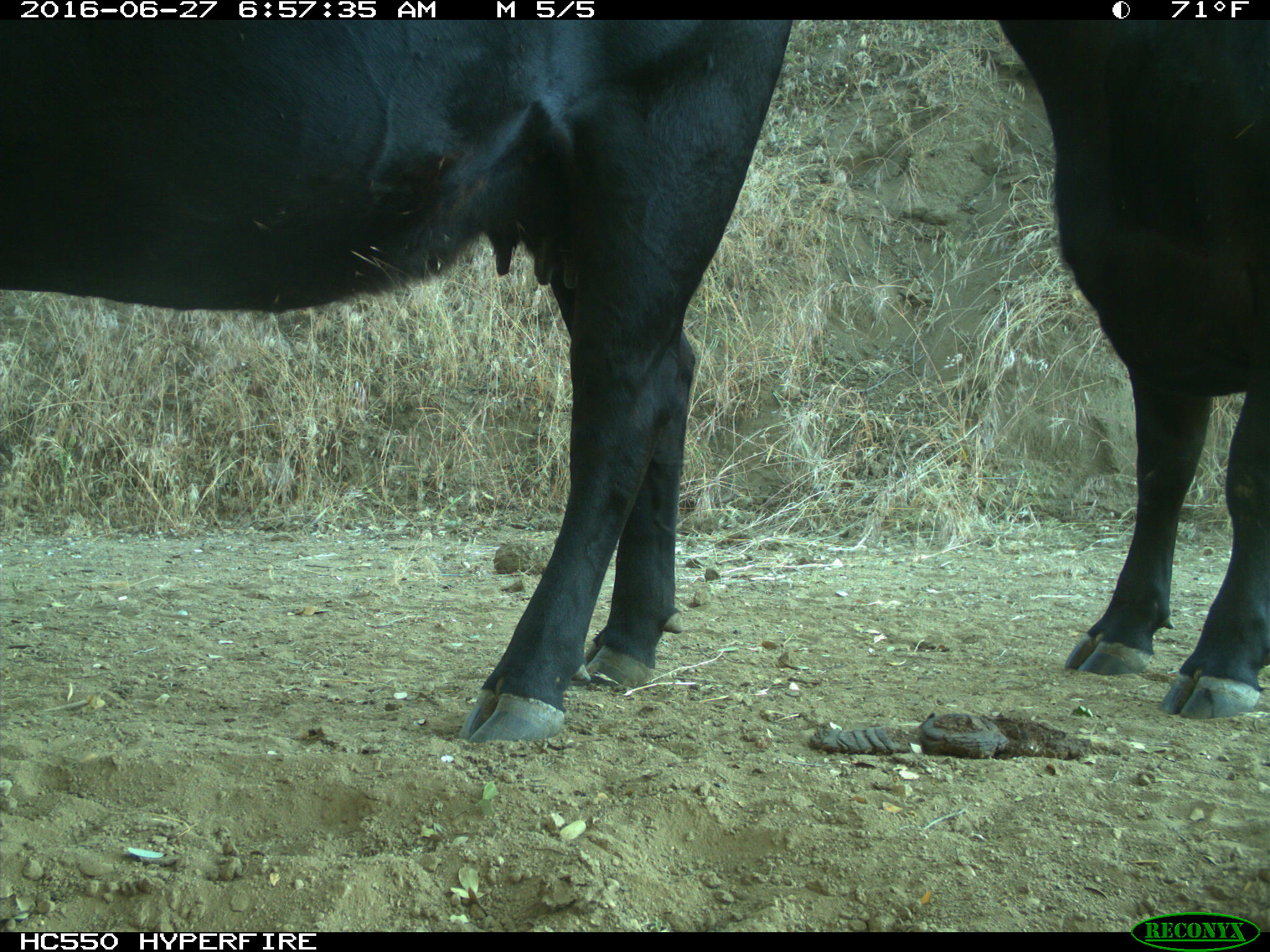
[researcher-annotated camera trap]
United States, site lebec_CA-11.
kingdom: Animalia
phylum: Chordata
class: Mammalia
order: Artiodactyla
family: Bovidae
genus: Bos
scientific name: Bos taurus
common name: domestic cow